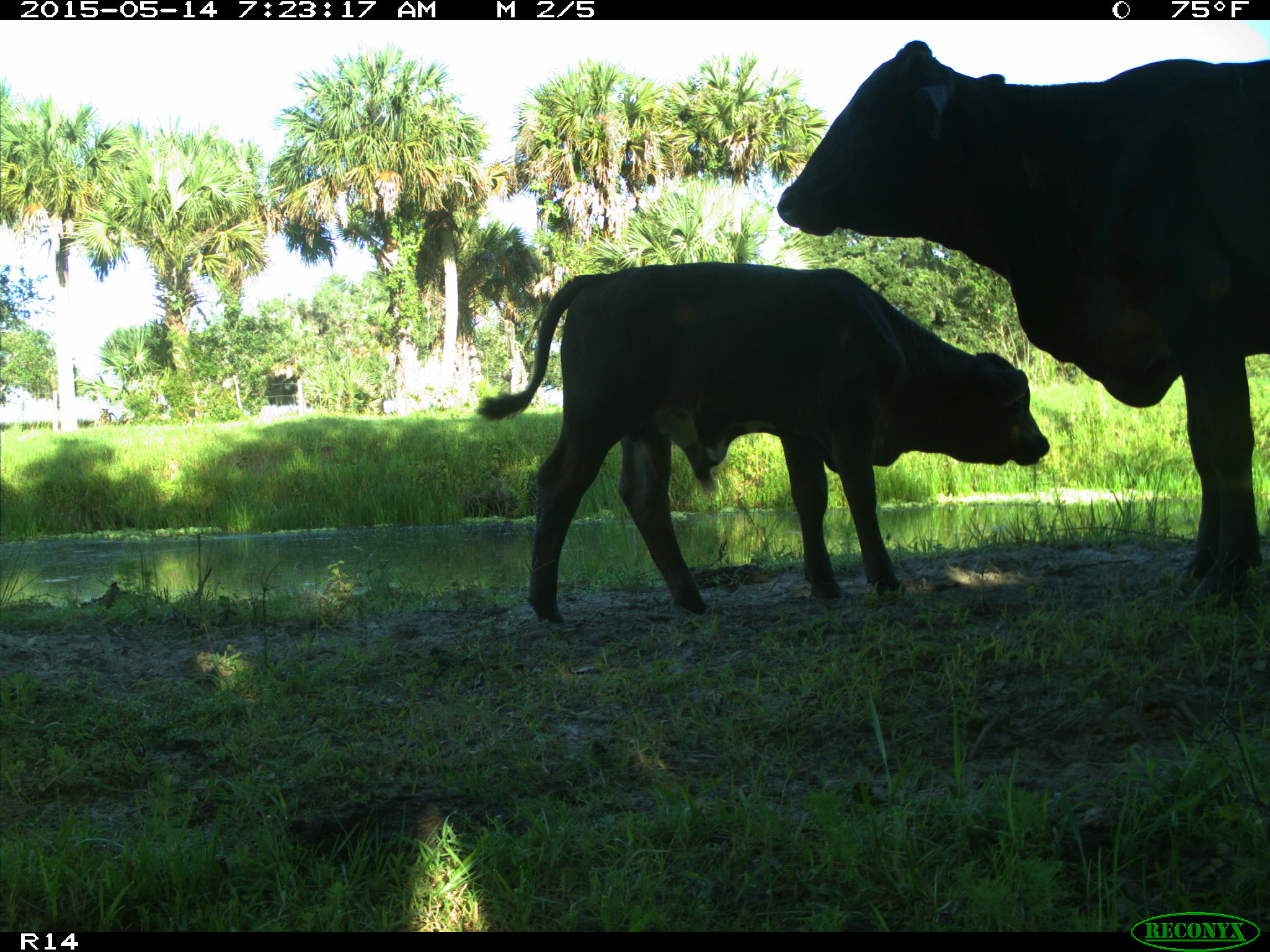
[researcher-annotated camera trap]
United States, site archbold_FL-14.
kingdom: Animalia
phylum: Chordata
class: Mammalia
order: Artiodactyla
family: Bovidae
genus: Bos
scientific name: Bos taurus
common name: domestic cow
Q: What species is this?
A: Bos taurus (domestic cow).